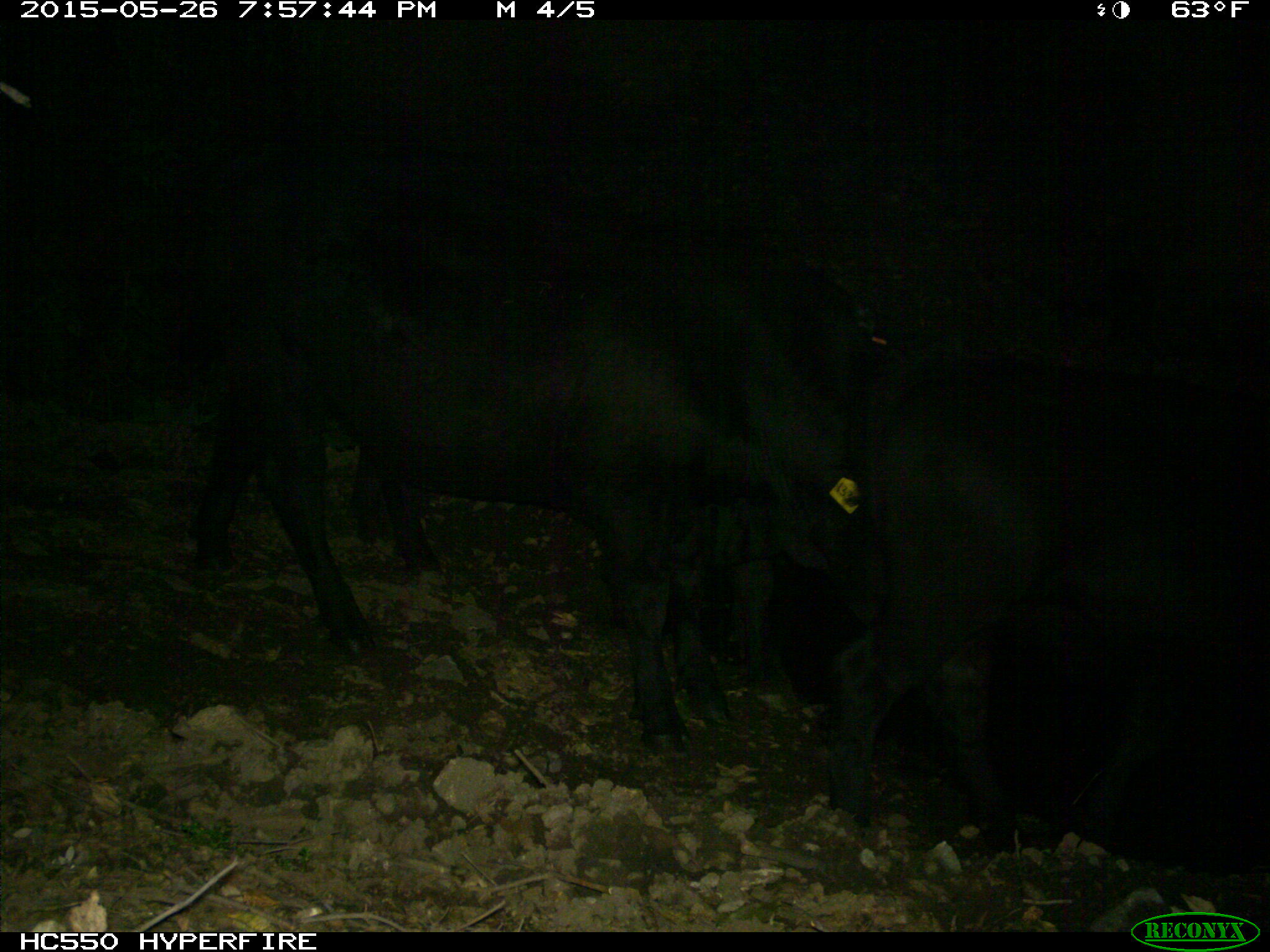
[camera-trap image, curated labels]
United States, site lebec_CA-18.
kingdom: Animalia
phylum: Chordata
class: Mammalia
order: Artiodactyla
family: Bovidae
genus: Bos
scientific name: Bos taurus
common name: domestic cow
Bos taurus (domestic cow).